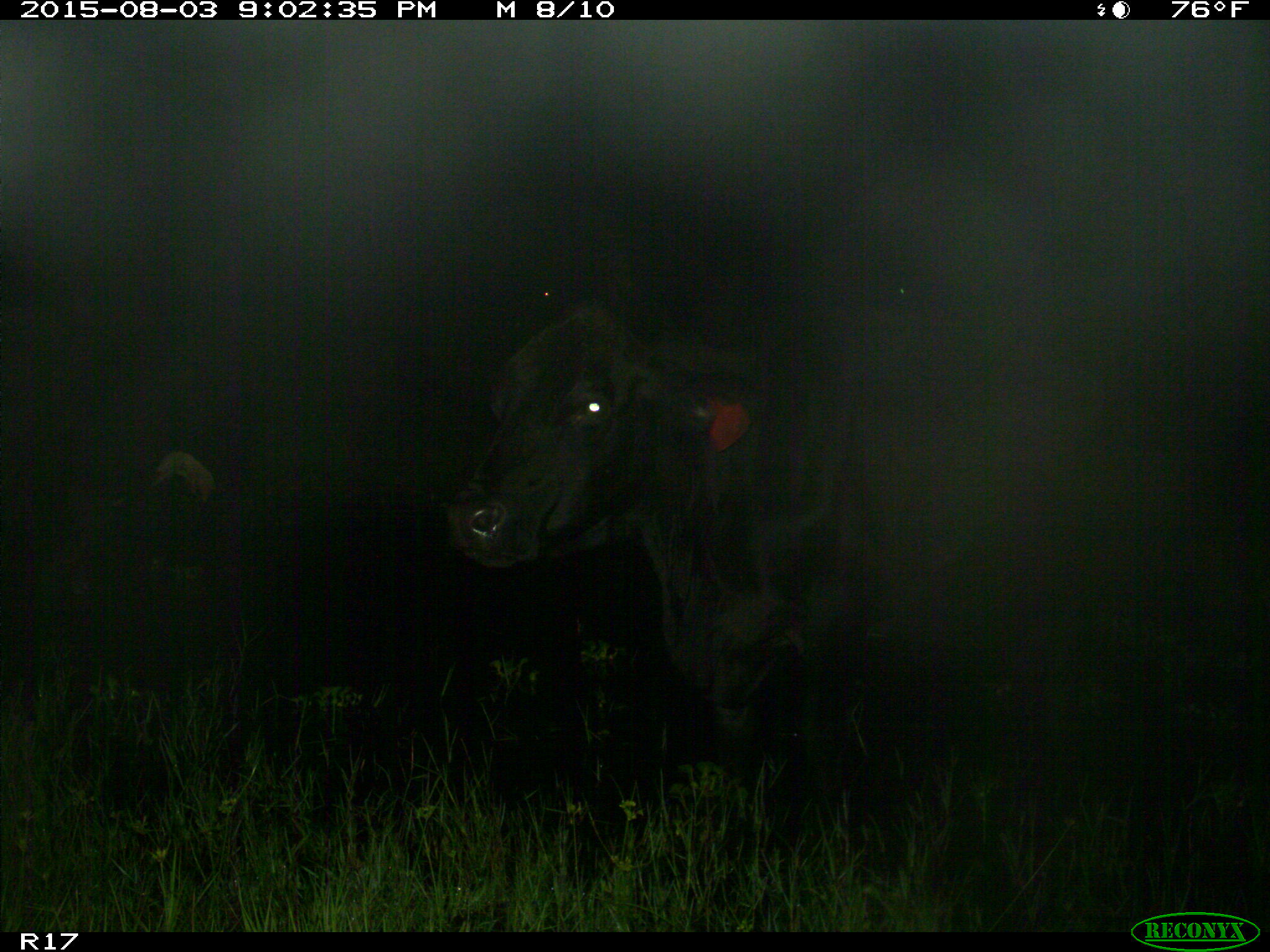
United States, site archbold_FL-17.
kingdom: Animalia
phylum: Chordata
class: Mammalia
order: Artiodactyla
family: Bovidae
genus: Bos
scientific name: Bos taurus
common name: domestic cow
Bos taurus (domestic cow).